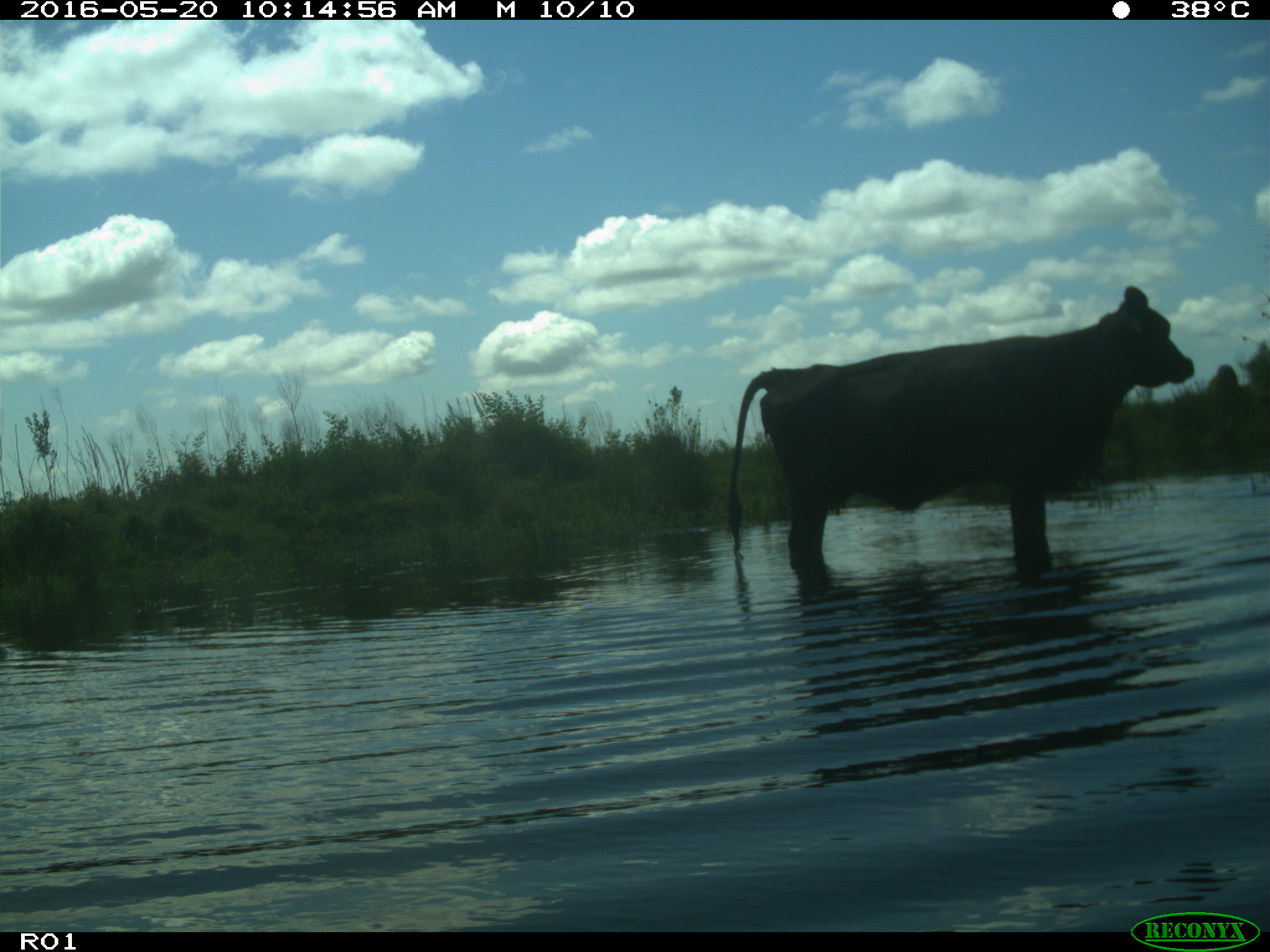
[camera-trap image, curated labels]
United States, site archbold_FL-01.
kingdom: Animalia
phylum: Chordata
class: Mammalia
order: Artiodactyla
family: Bovidae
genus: Bos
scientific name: Bos taurus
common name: domestic cow